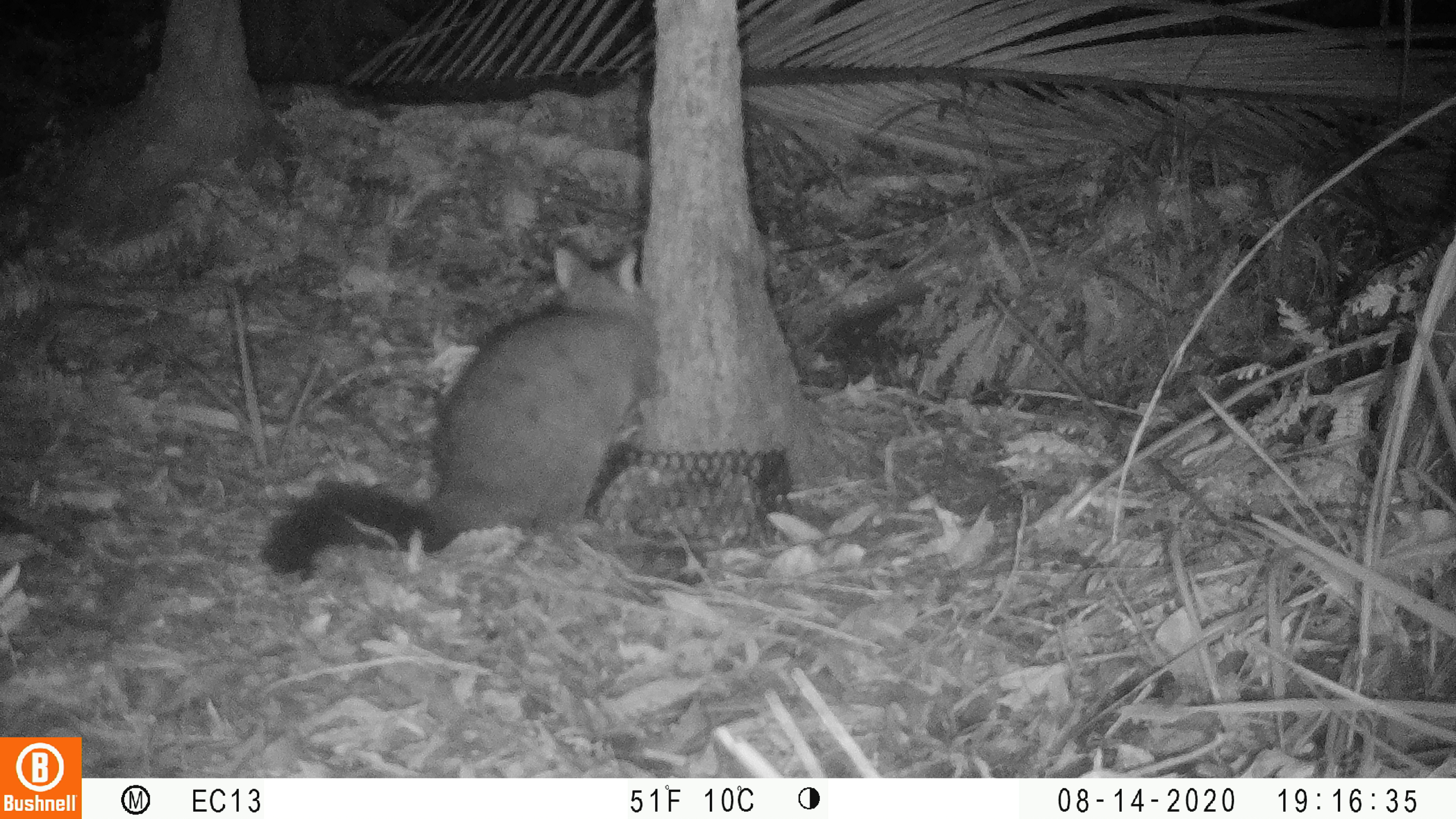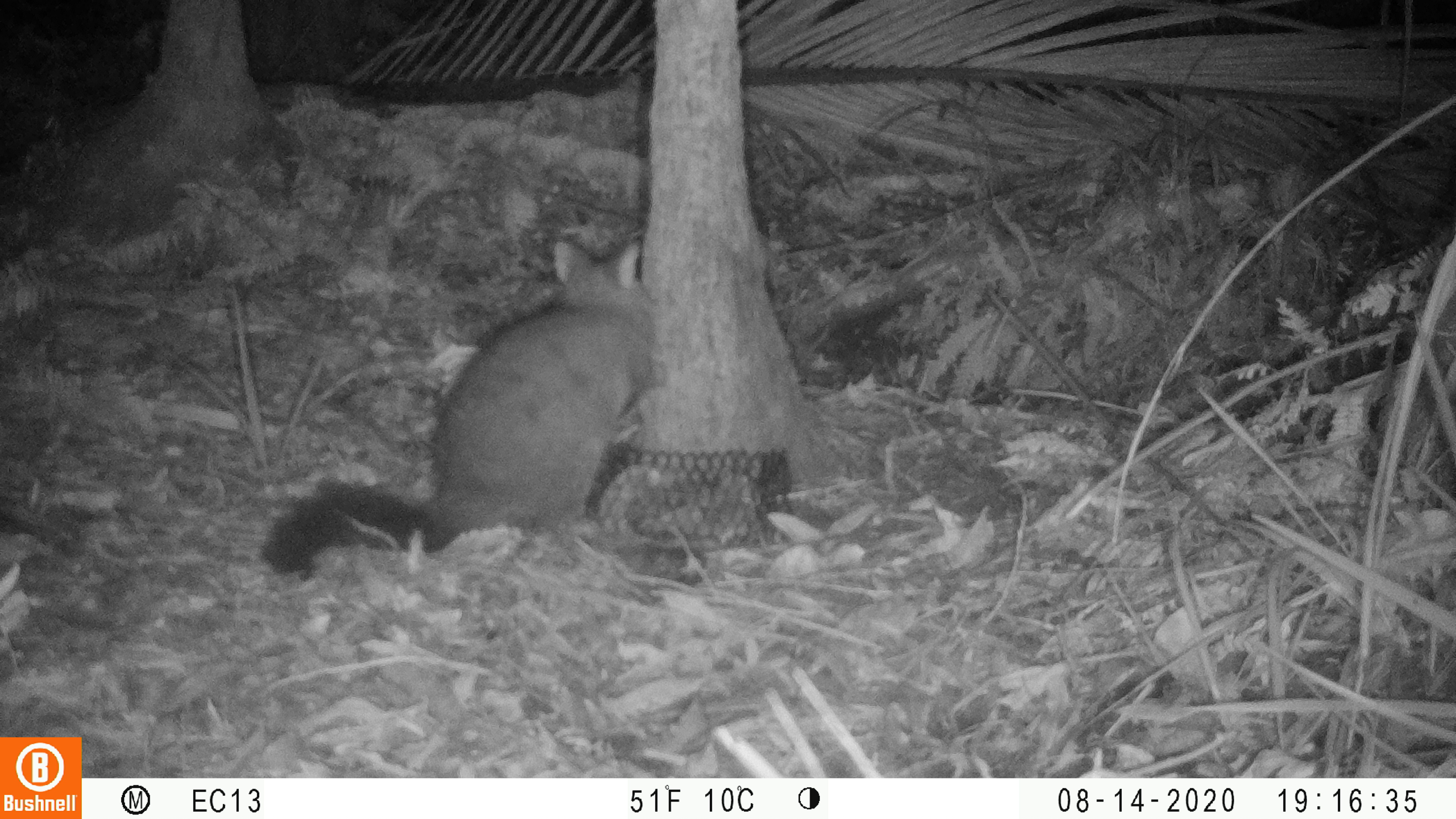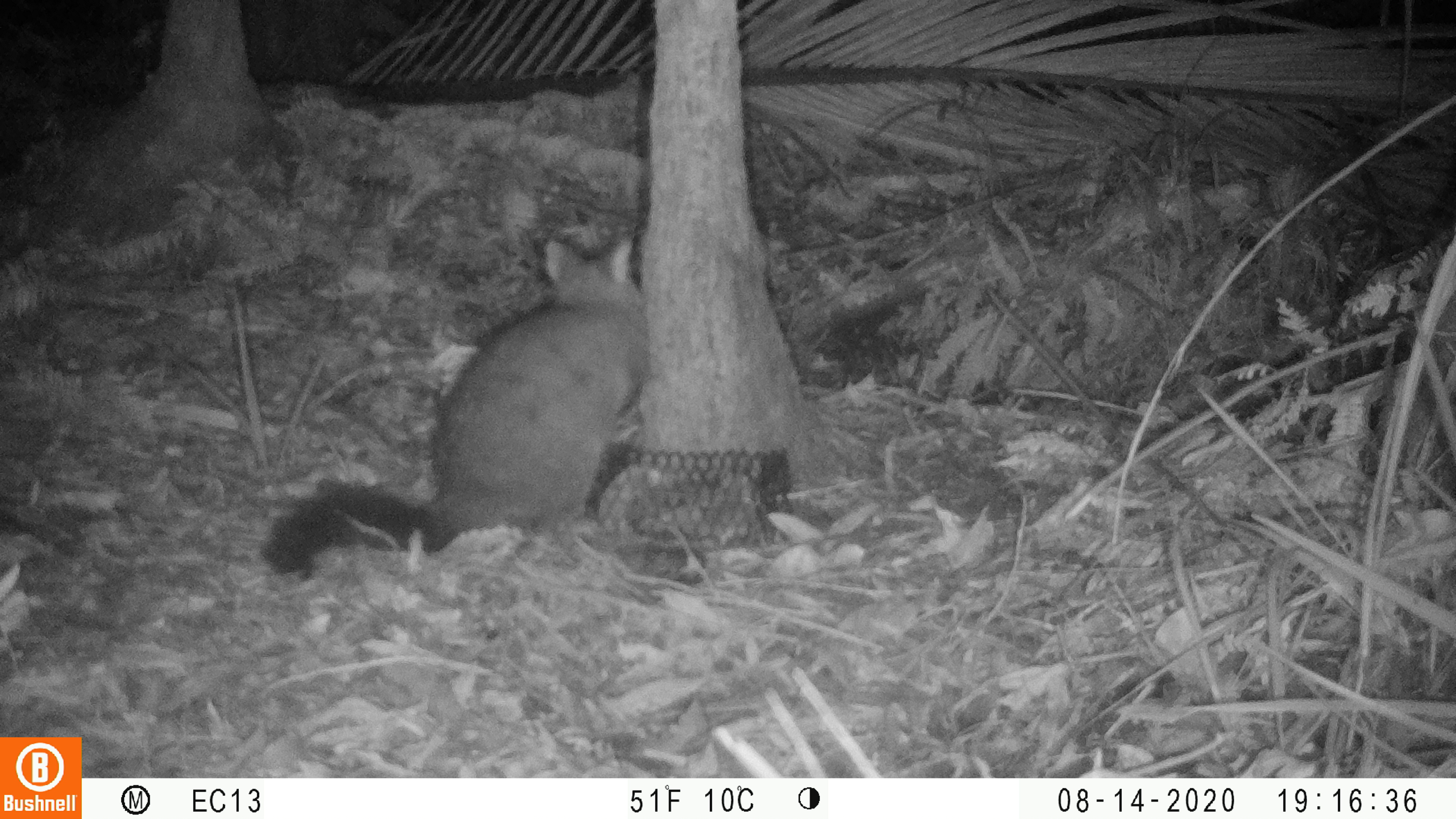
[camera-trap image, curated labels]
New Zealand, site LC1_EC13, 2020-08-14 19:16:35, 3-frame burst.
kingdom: Animalia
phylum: Chordata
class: Mammalia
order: Diprotodontia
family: Phalangeridae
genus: Trichosurus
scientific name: Trichosurus vulpecula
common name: common brushtail possum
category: possum